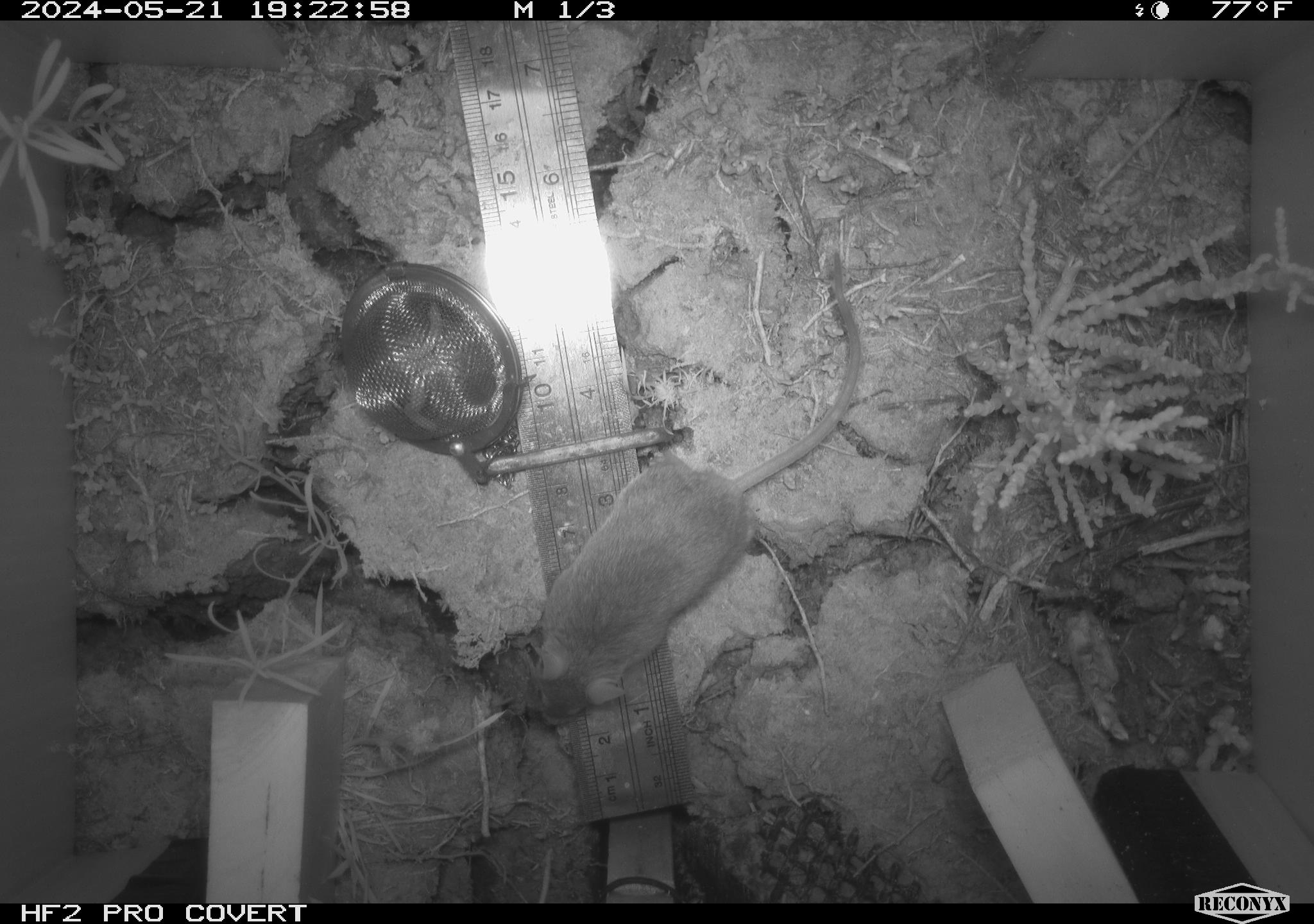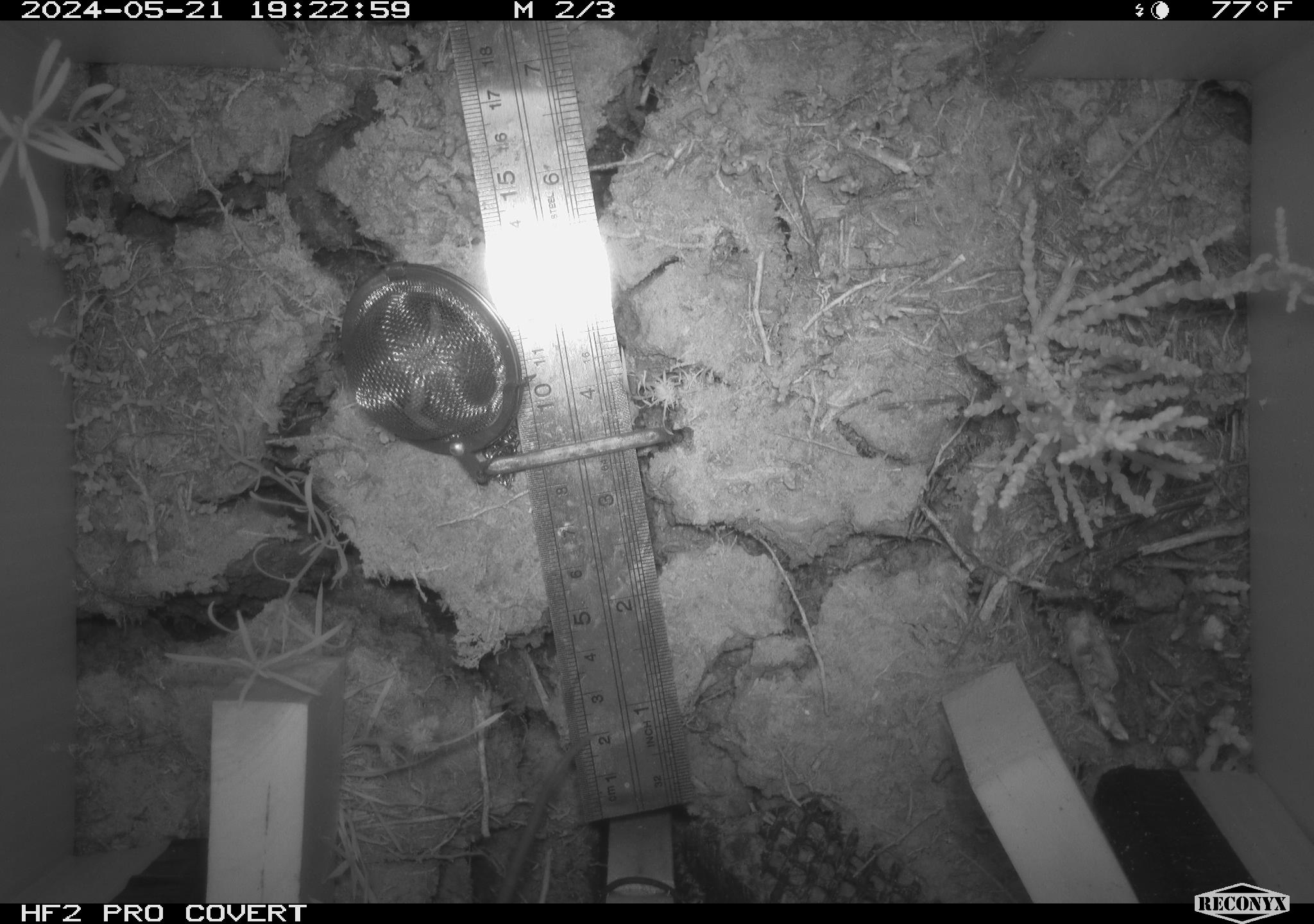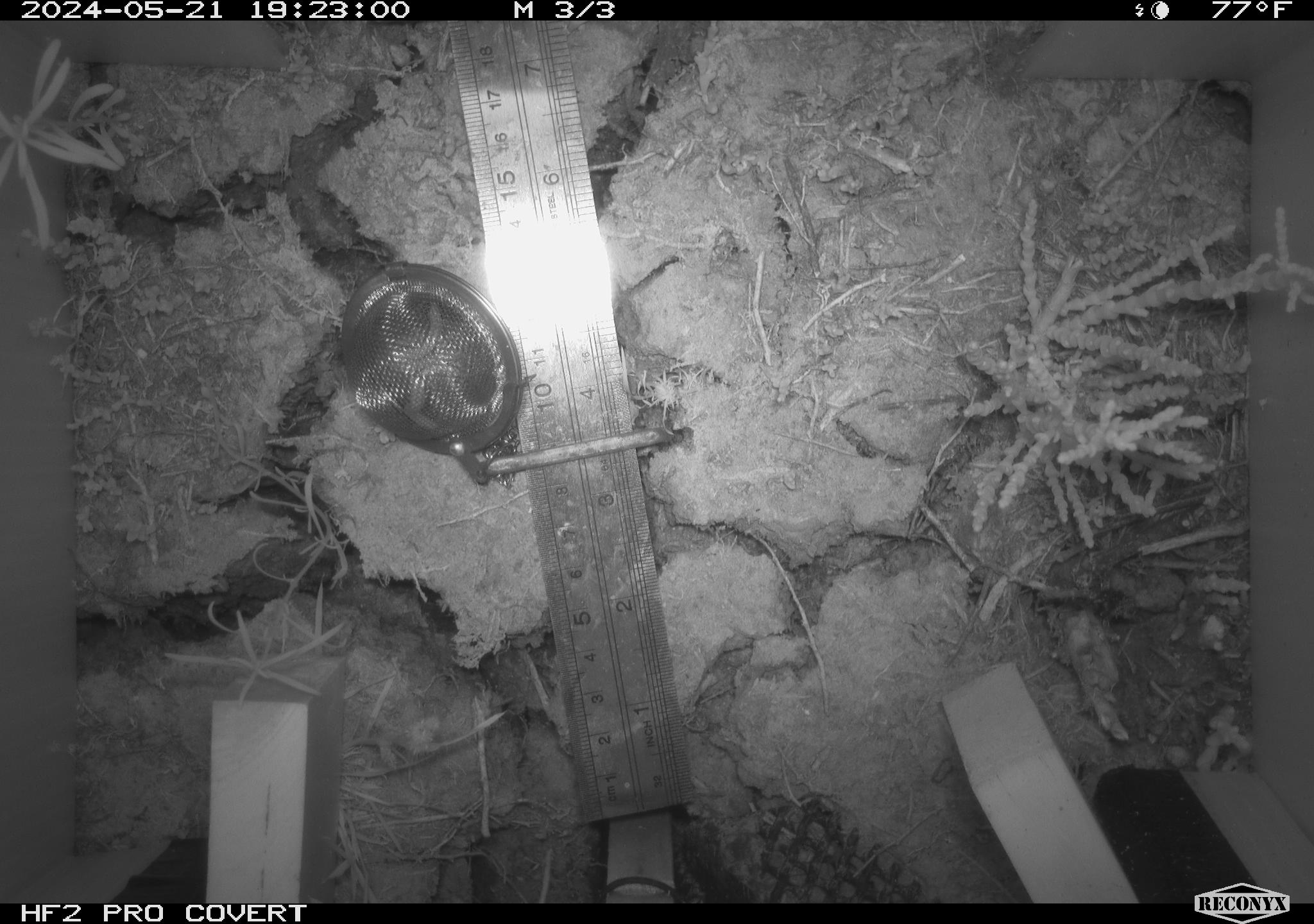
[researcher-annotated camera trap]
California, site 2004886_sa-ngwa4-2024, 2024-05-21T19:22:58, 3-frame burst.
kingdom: Animalia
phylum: Chordata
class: Mammalia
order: Rodentia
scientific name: Rodentia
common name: mouse species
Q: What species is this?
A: Mouse species (Rodentia).